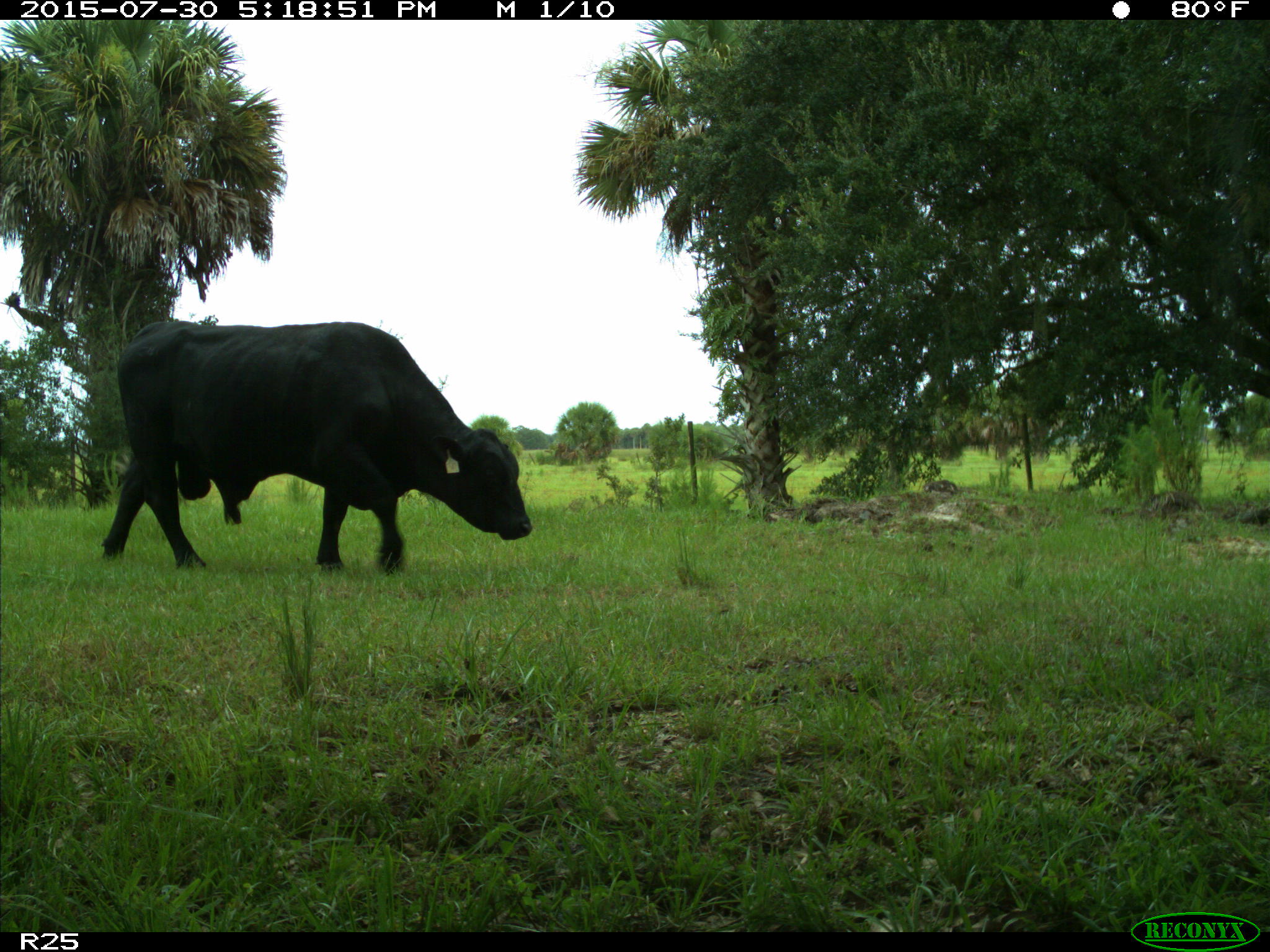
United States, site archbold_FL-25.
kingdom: Animalia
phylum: Chordata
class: Mammalia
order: Artiodactyla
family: Bovidae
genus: Bos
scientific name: Bos taurus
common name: domestic cow